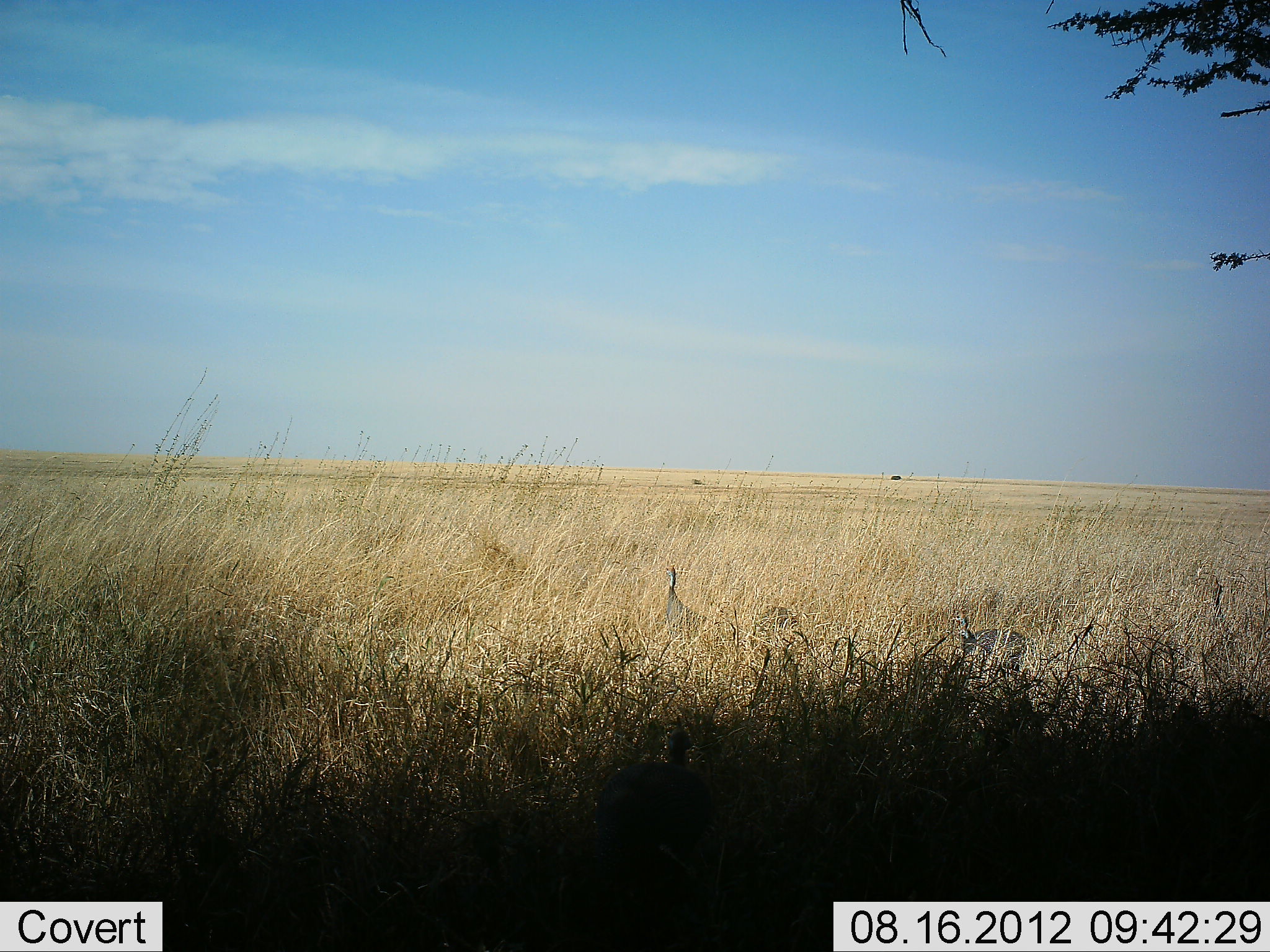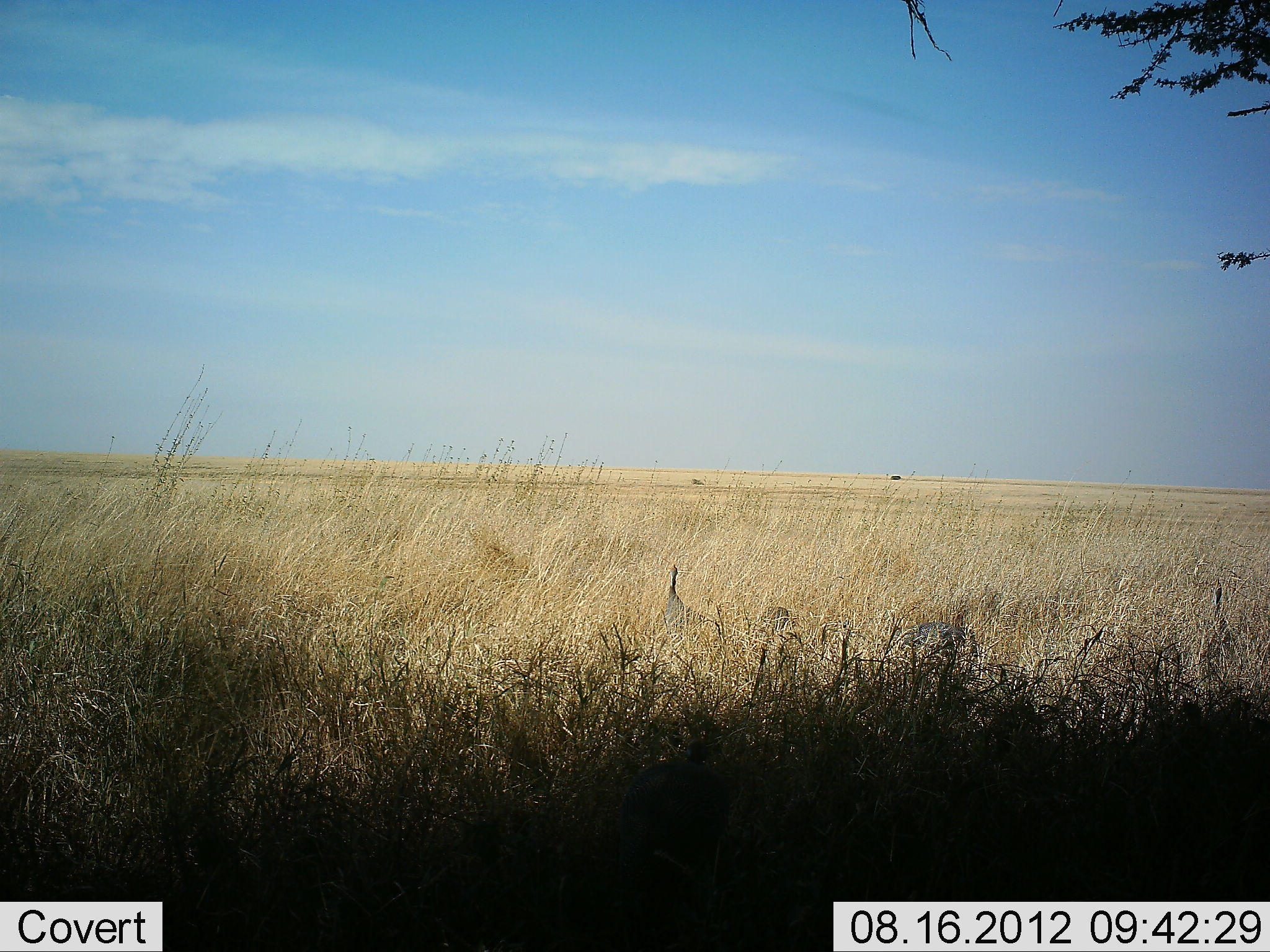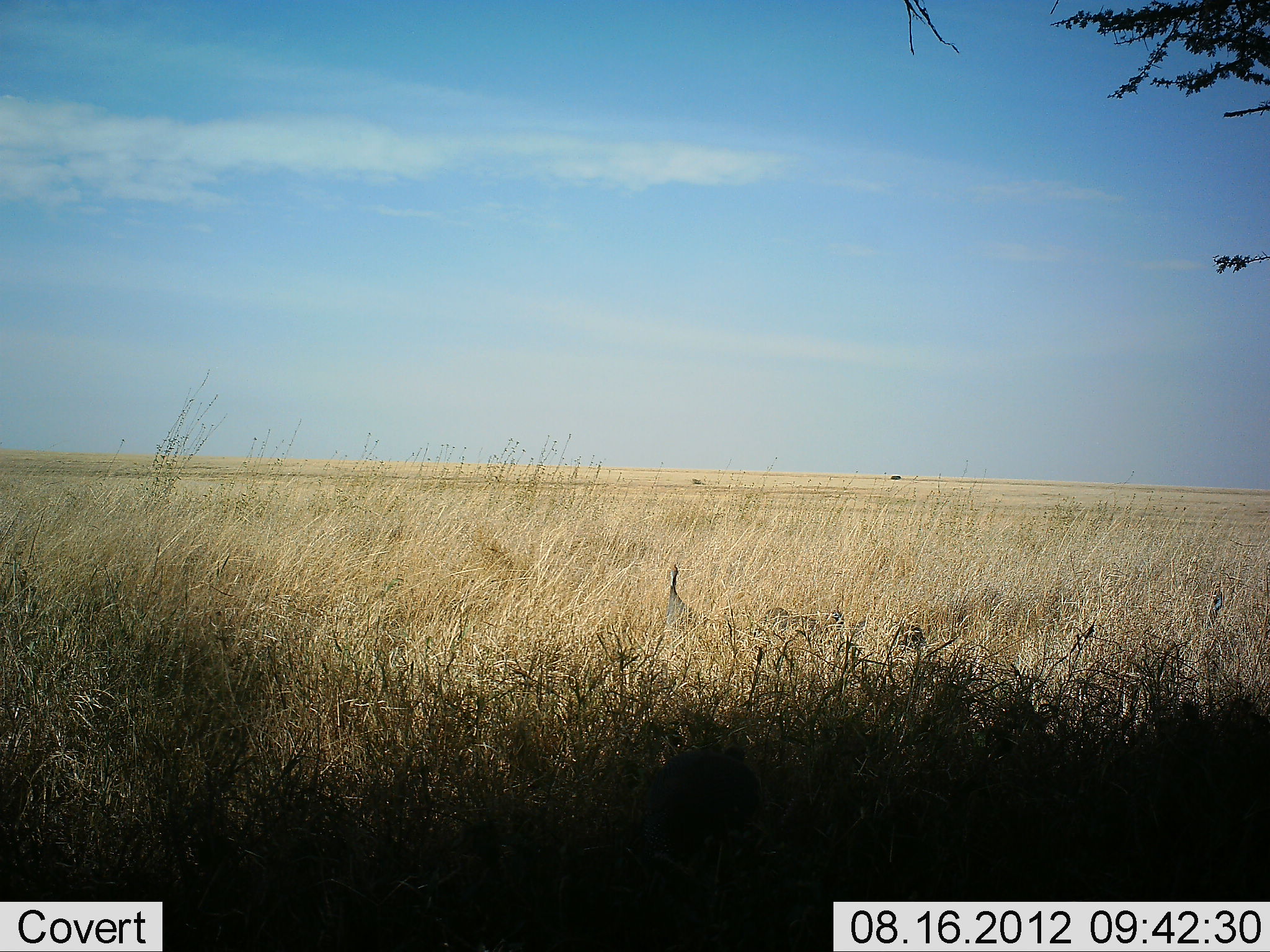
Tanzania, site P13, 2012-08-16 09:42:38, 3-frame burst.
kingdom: Animalia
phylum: Chordata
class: Aves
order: Galliformes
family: Numididae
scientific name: Numididae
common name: guinea fowl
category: guineafowl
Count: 4.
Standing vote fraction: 80%.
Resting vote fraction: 0%.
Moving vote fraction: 80%.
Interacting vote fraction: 0%.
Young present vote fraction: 0%.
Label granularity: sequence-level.